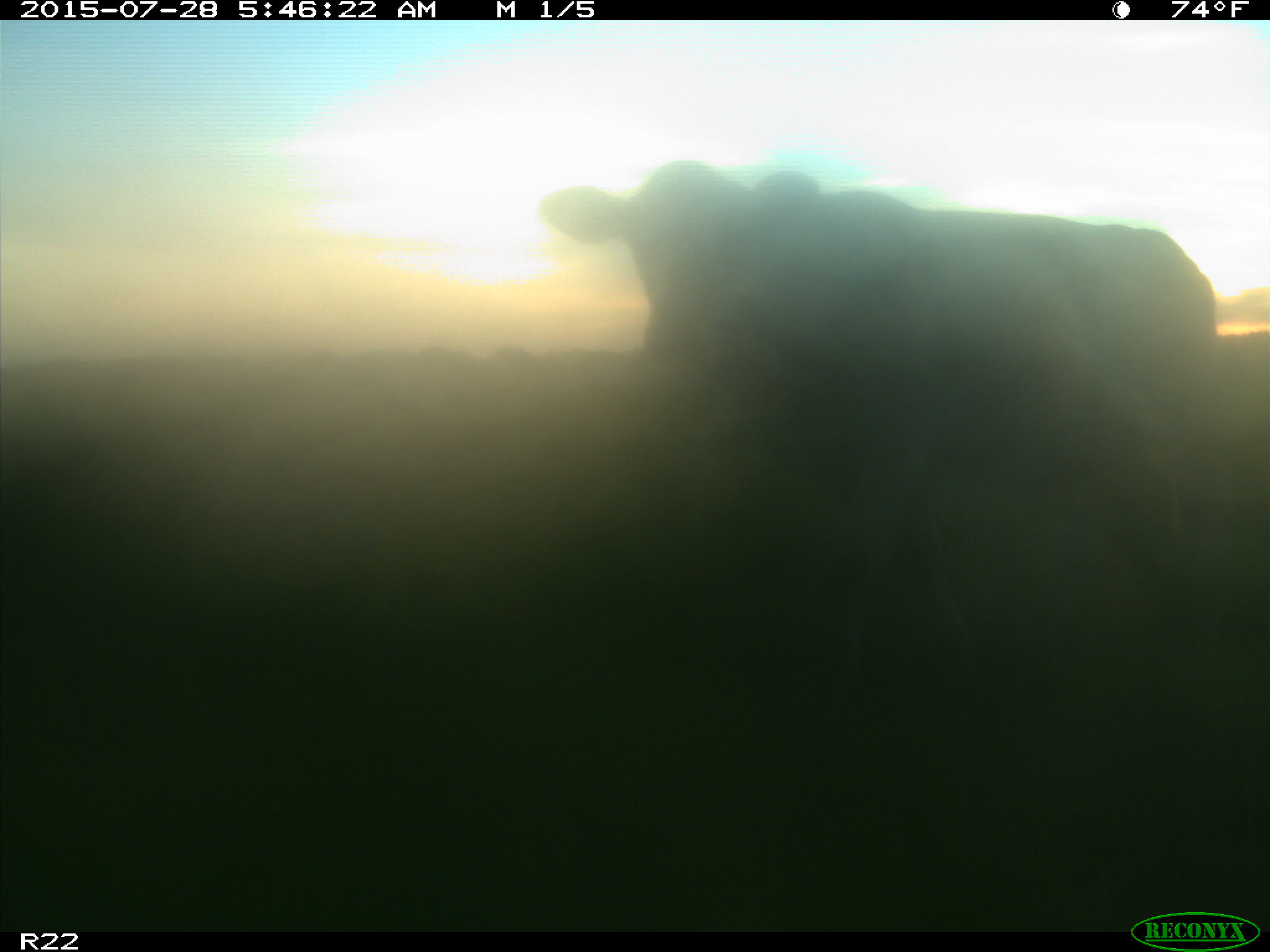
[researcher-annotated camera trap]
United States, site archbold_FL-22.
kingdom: Animalia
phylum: Chordata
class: Mammalia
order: Artiodactyla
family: Bovidae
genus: Bos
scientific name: Bos taurus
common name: domestic cow